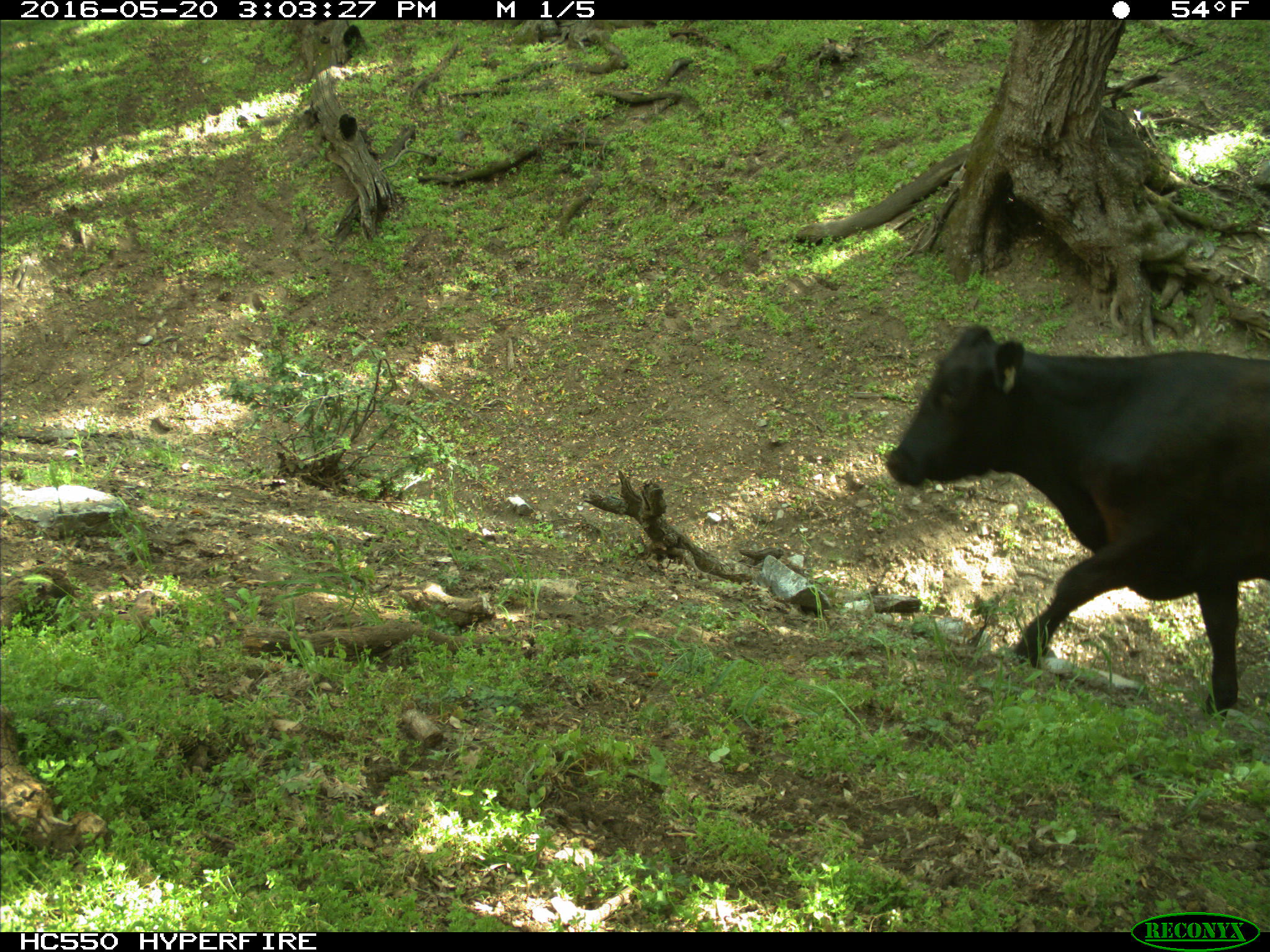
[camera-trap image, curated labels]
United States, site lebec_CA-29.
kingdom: Animalia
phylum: Chordata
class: Mammalia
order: Artiodactyla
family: Bovidae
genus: Bos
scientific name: Bos taurus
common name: domestic cow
Bos taurus (domestic cow).